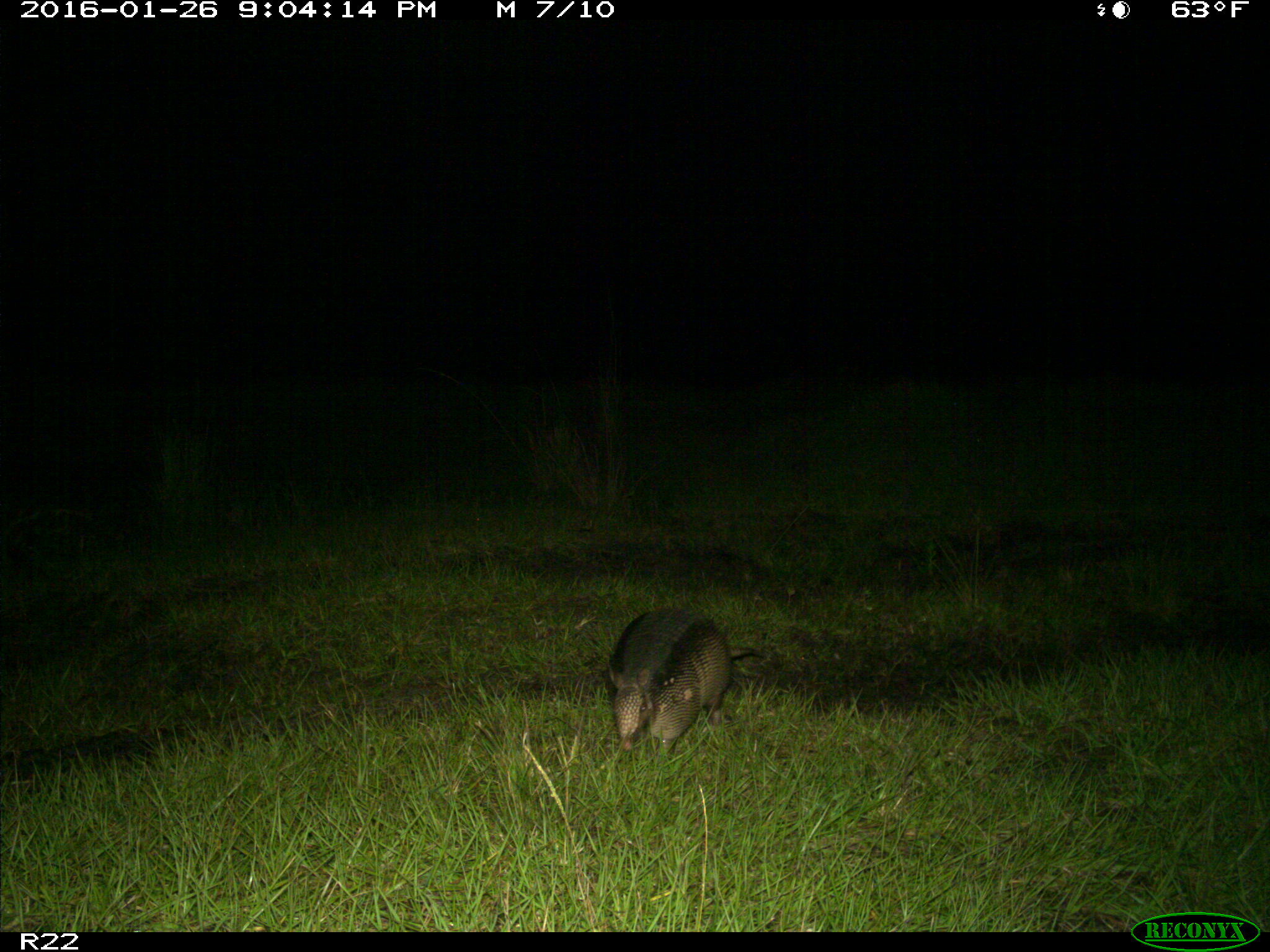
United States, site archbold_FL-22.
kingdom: Animalia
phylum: Chordata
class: Mammalia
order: Cingulata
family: Dasypodidae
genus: Dasypus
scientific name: Dasypus novemcinctus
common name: nine-banded armadillo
Dasypus novemcinctus (nine-banded armadillo).